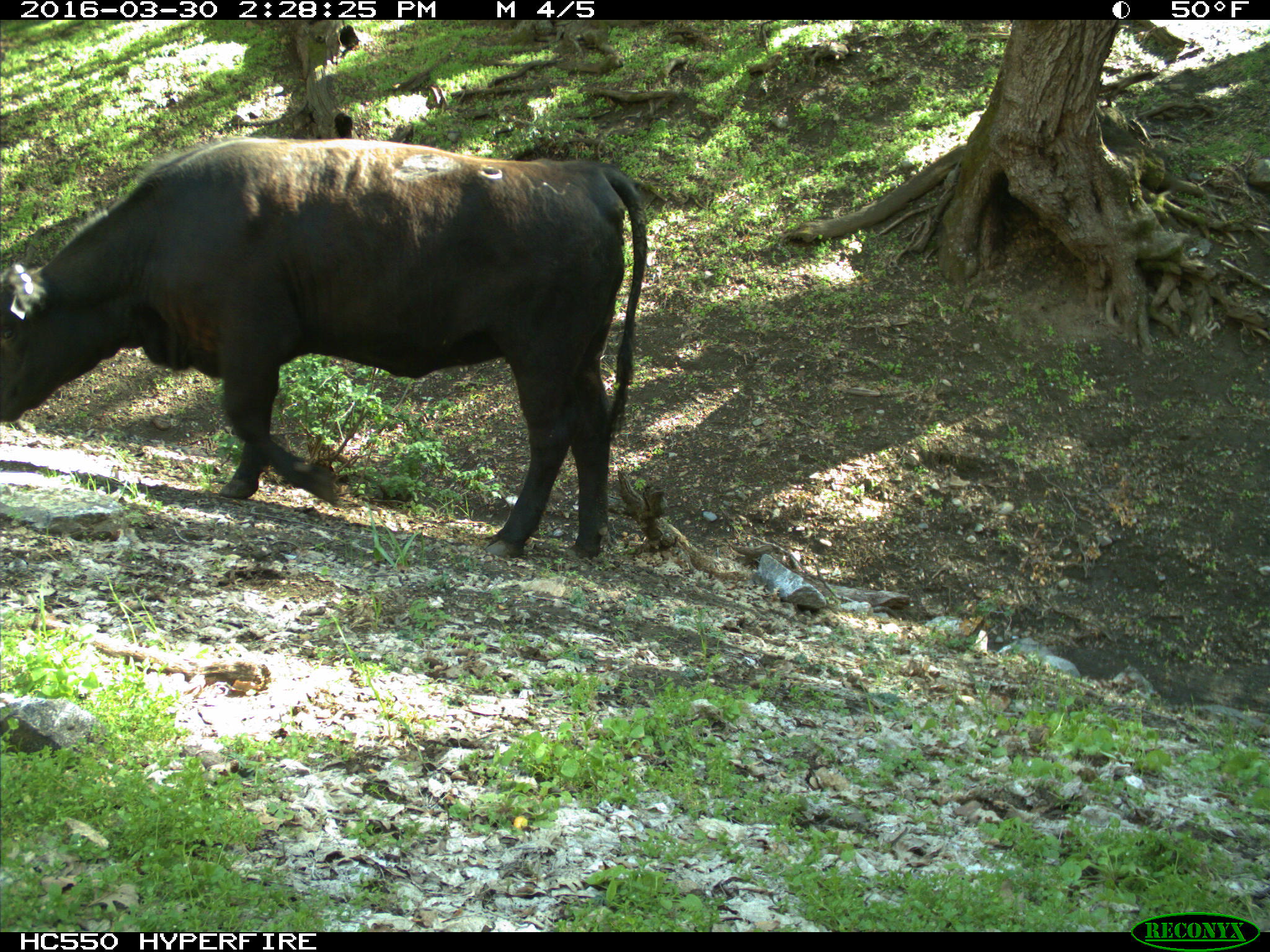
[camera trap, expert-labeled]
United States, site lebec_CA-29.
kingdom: Animalia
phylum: Chordata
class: Mammalia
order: Artiodactyla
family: Bovidae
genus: Bos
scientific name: Bos taurus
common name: domestic cow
Bos taurus (domestic cow).